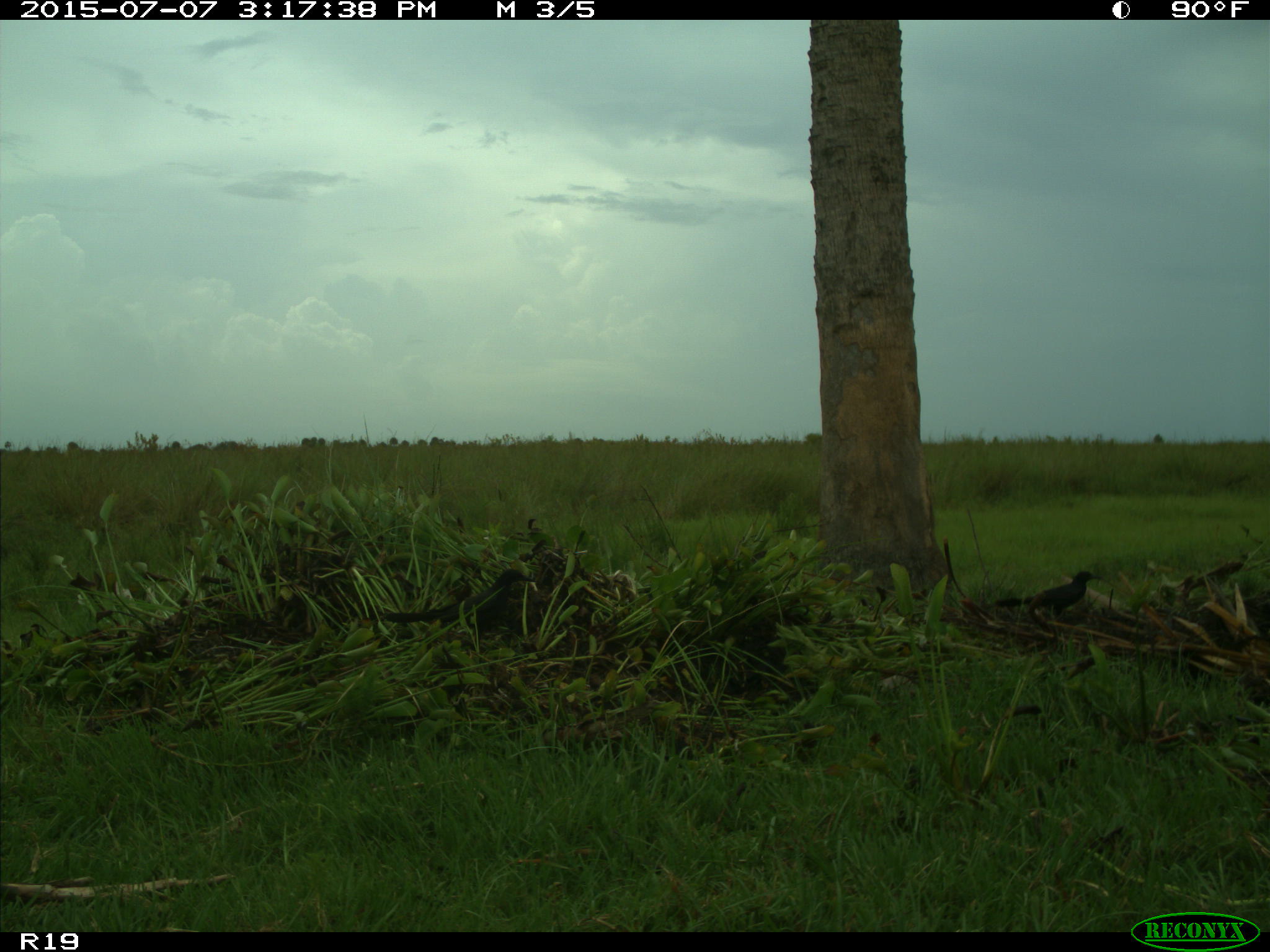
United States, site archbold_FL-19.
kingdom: Animalia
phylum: Chordata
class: Aves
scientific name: Aves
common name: birds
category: unidentified bird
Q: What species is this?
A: Unidentified bird (birds) (Aves).